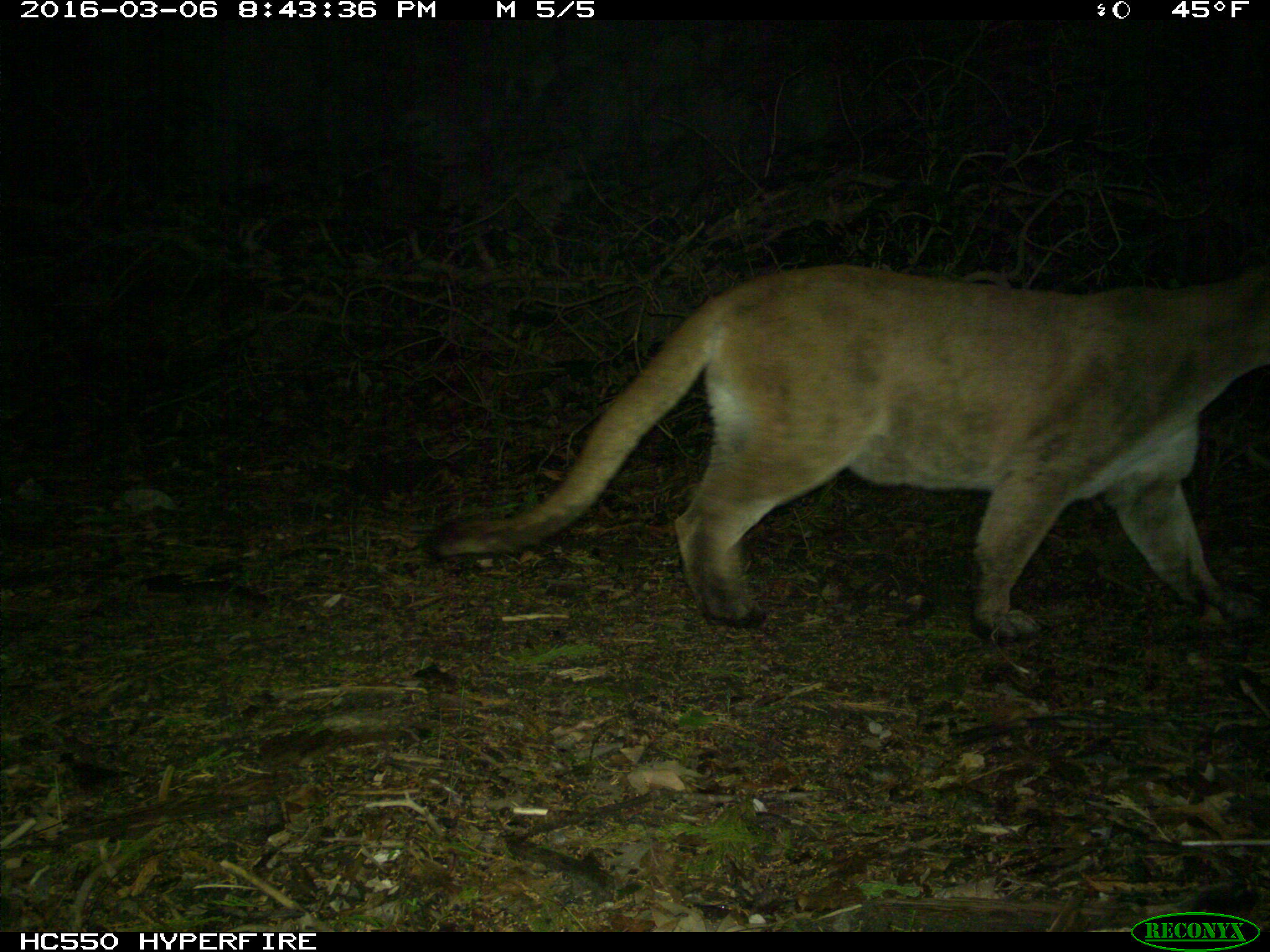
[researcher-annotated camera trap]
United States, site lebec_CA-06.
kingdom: Animalia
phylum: Chordata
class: Mammalia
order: Carnivora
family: Felidae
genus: Puma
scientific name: Puma concolor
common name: mountain lion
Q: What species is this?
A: Puma concolor (mountain lion).